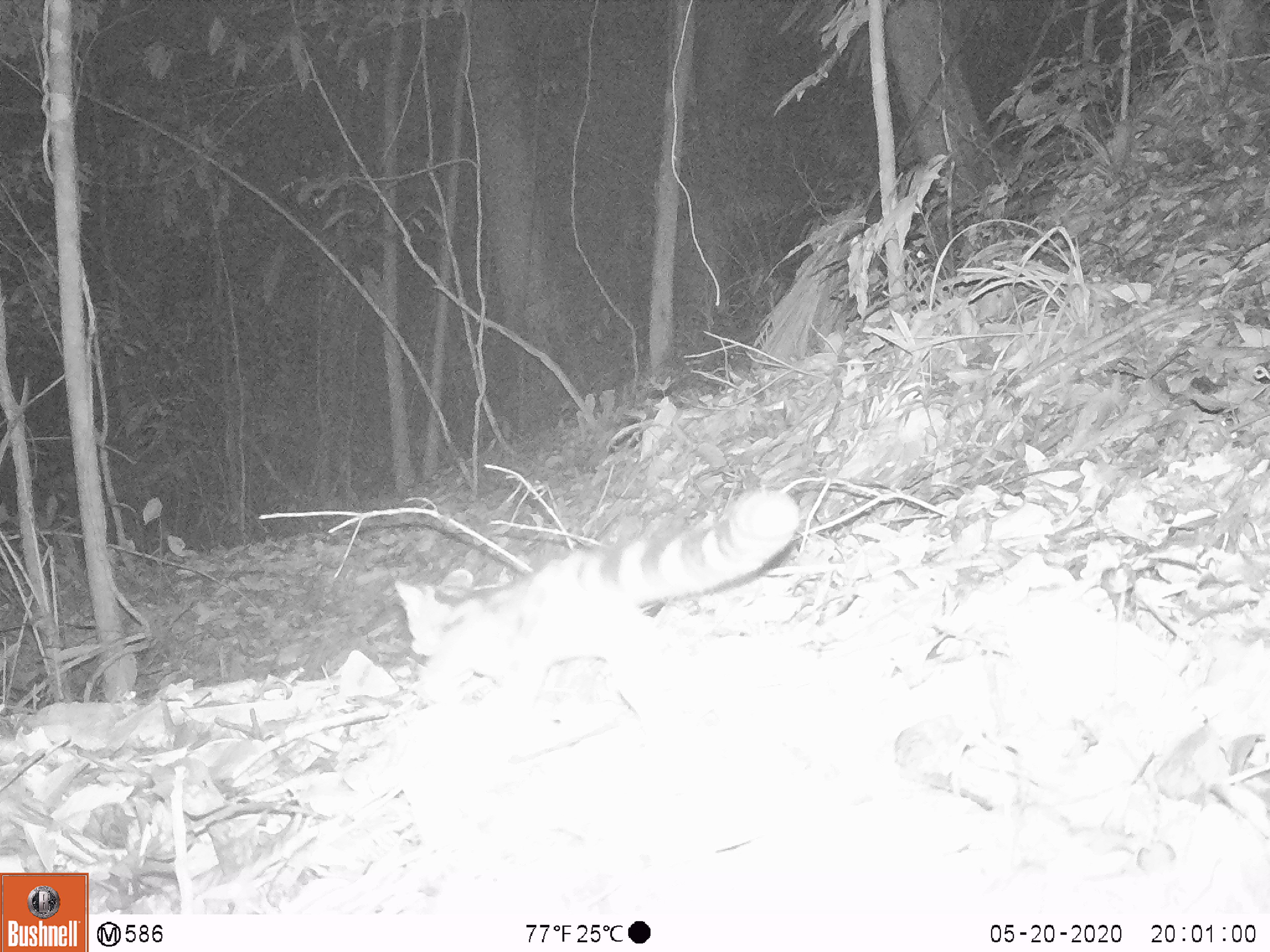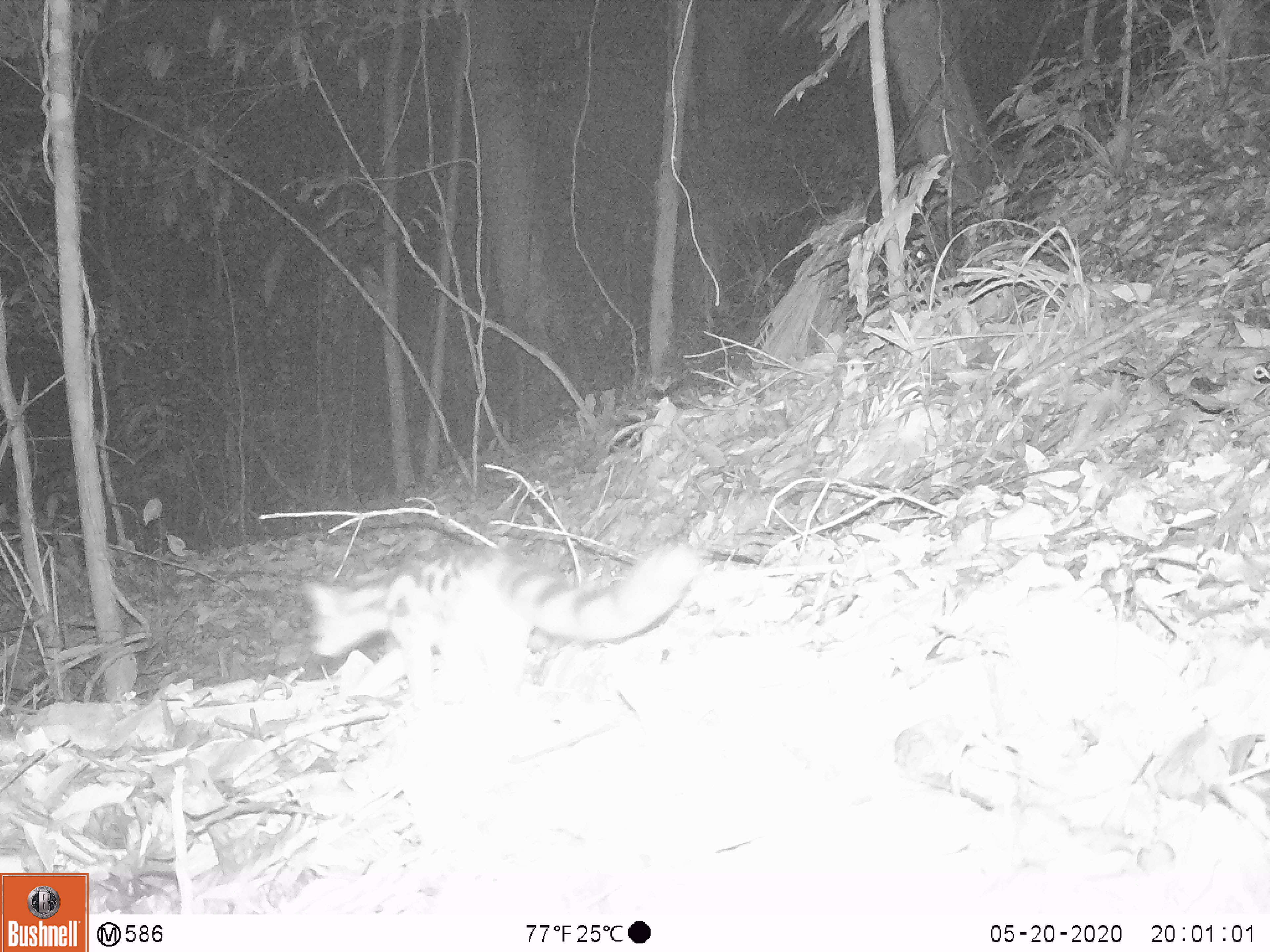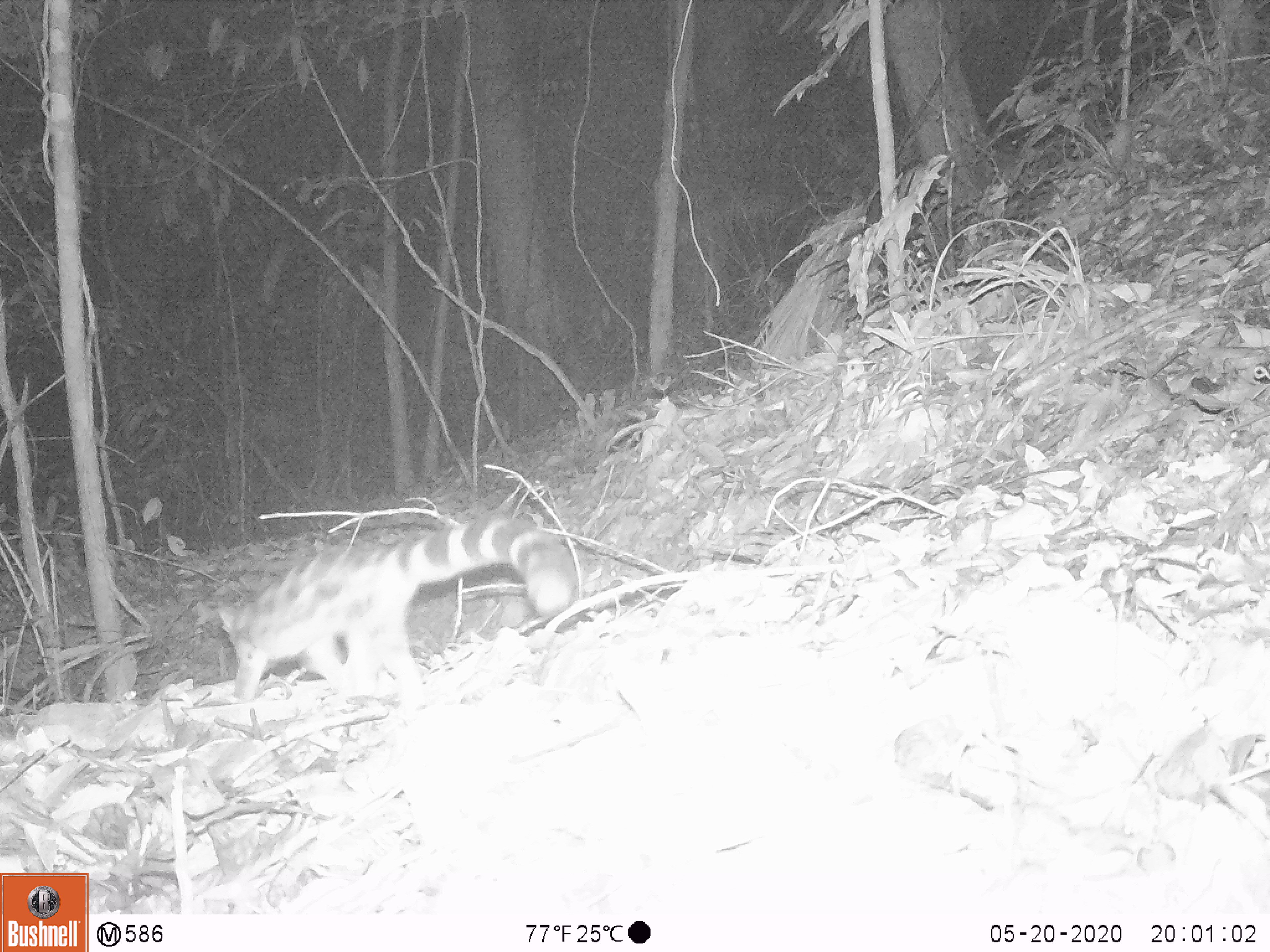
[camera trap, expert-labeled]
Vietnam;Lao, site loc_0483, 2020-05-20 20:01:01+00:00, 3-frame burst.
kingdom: Animalia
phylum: Chordata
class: Mammalia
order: Carnivora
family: Prionodontidae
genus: Prionodon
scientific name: Prionodon pardicolor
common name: spotted linsang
Spotted linsang (Prionodon pardicolor). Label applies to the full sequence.